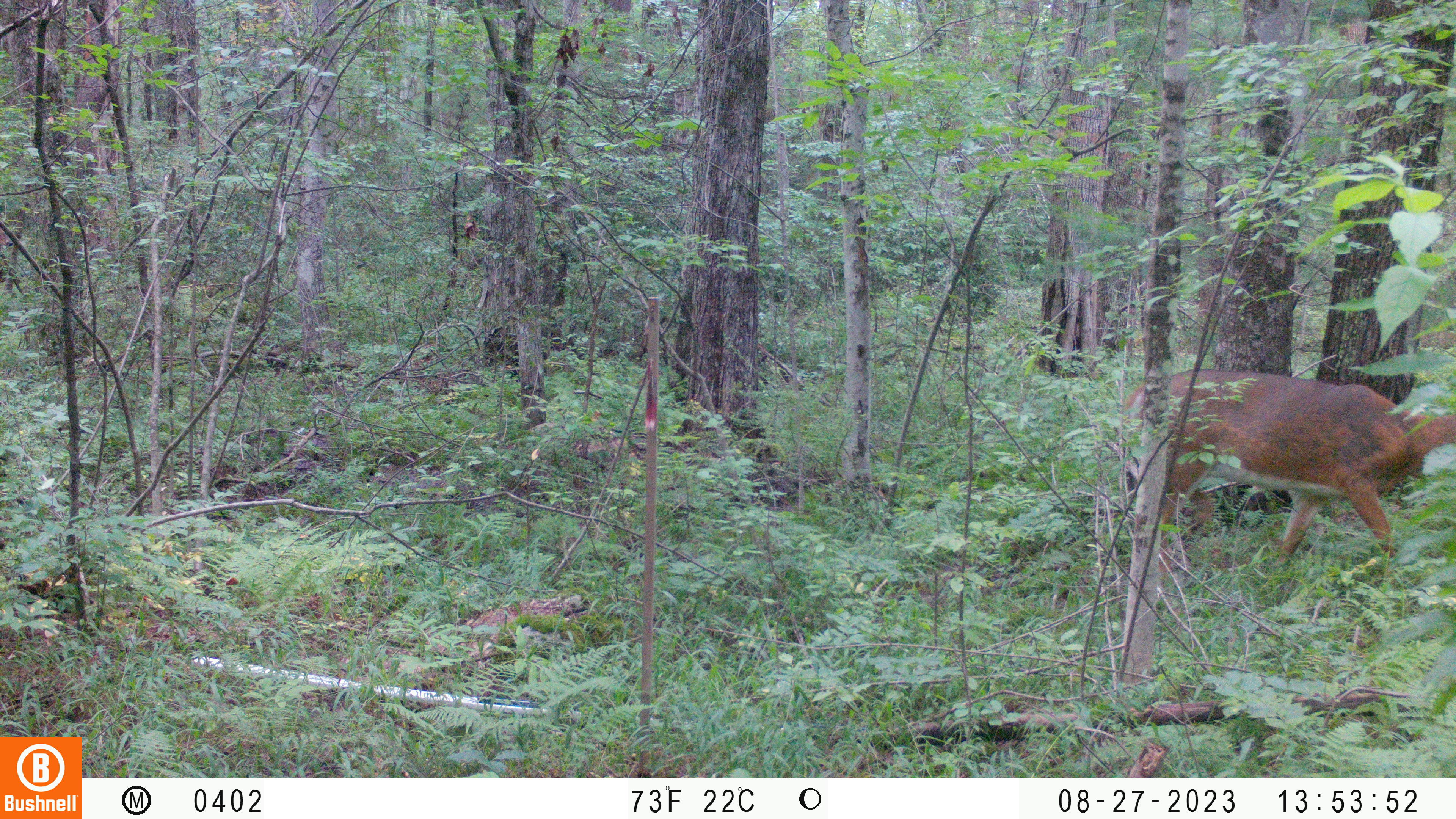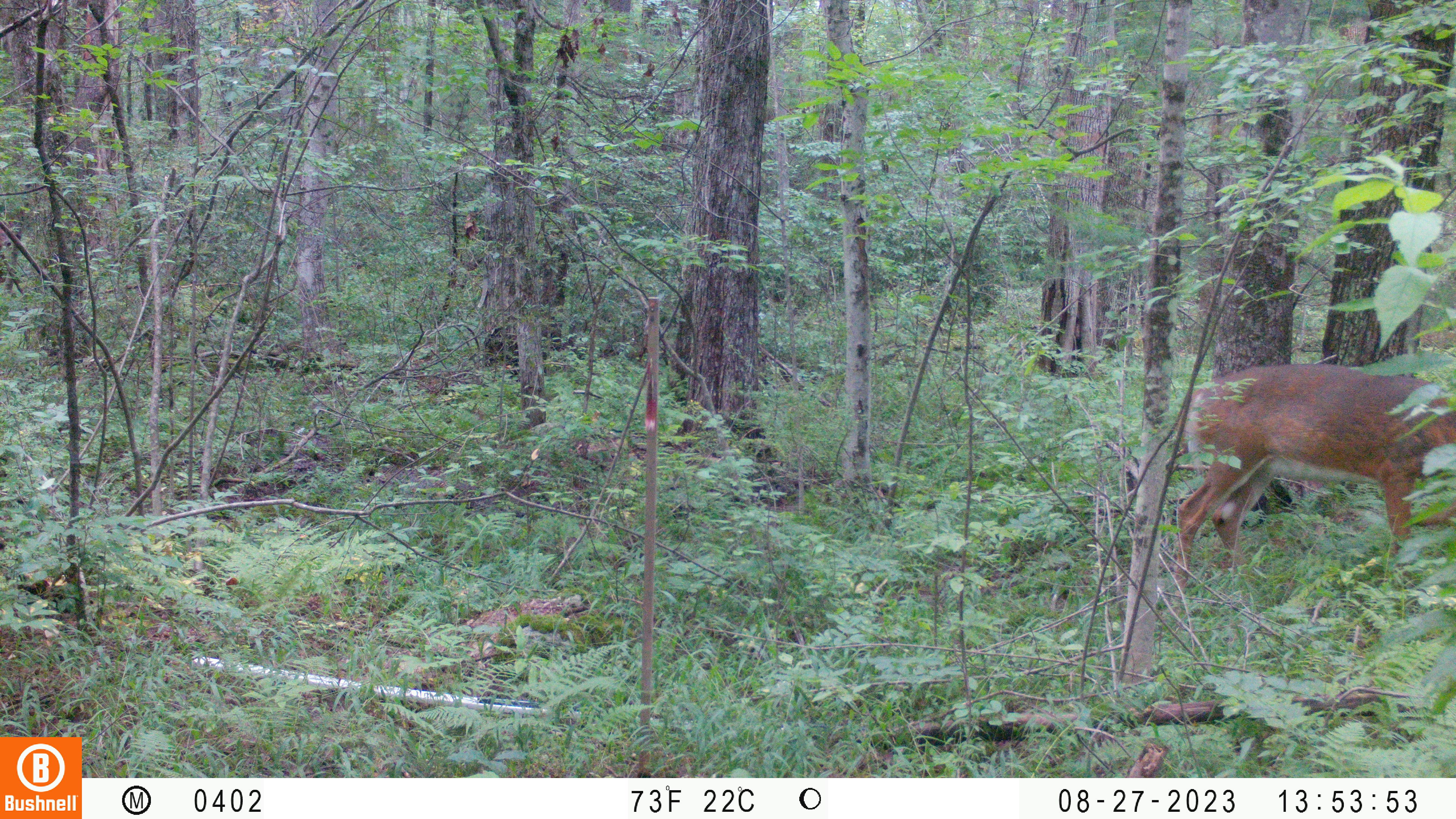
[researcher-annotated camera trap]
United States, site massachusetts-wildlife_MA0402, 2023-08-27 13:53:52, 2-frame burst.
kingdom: Animalia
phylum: Chordata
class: Mammalia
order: Artiodactyla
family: Cervidae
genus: Odocoileus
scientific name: Odocoileus virginianus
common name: white-tailed deer